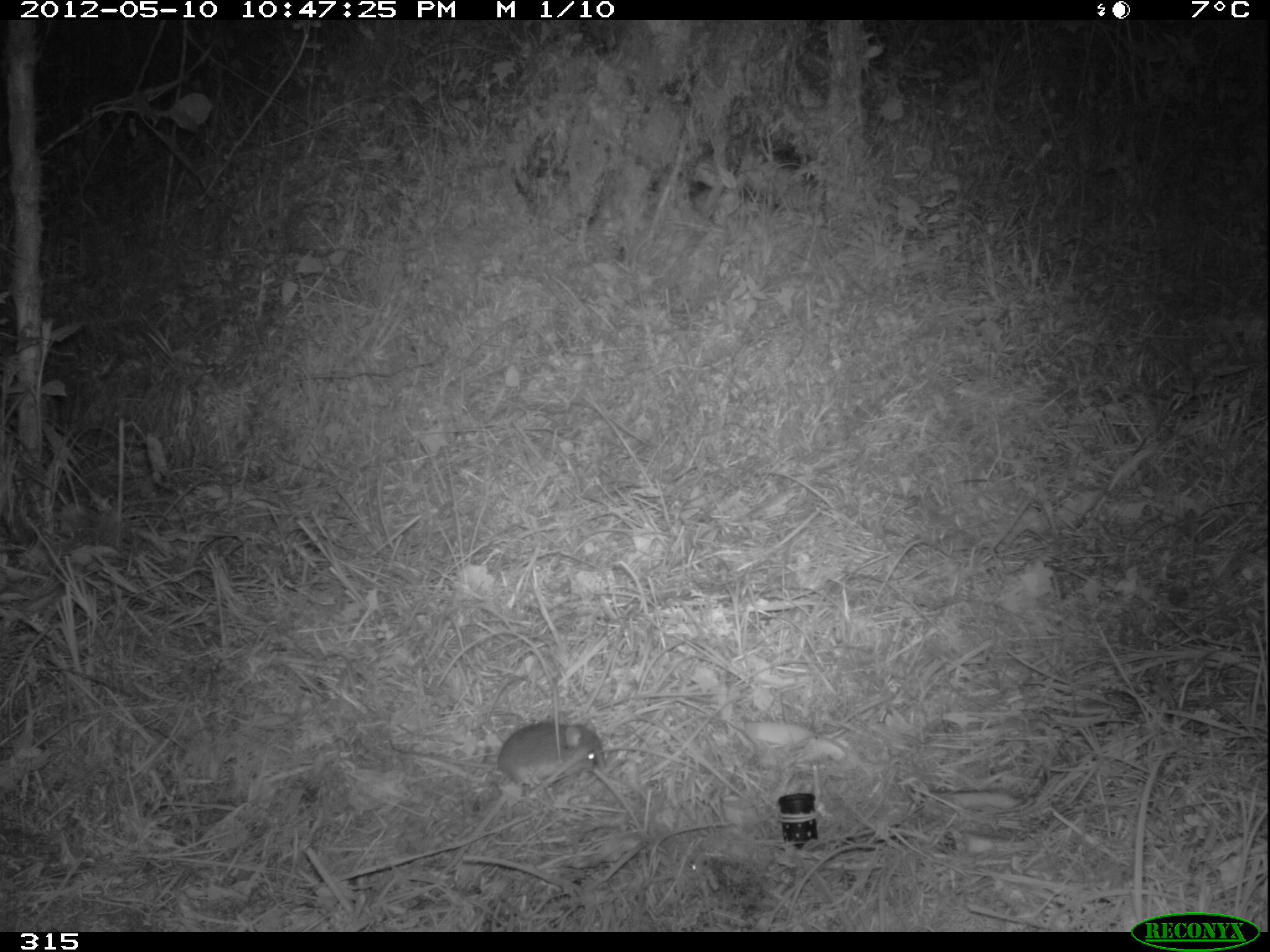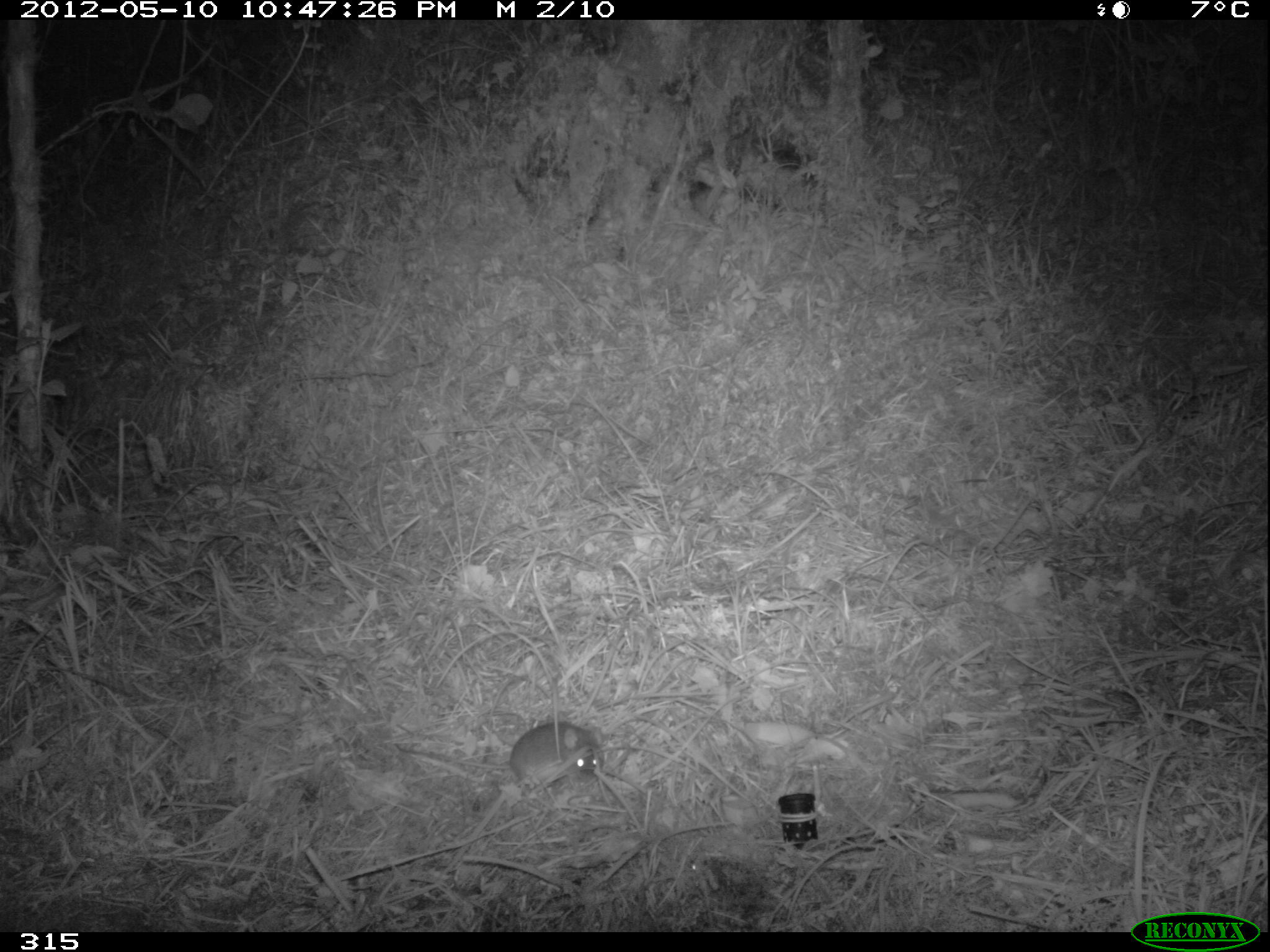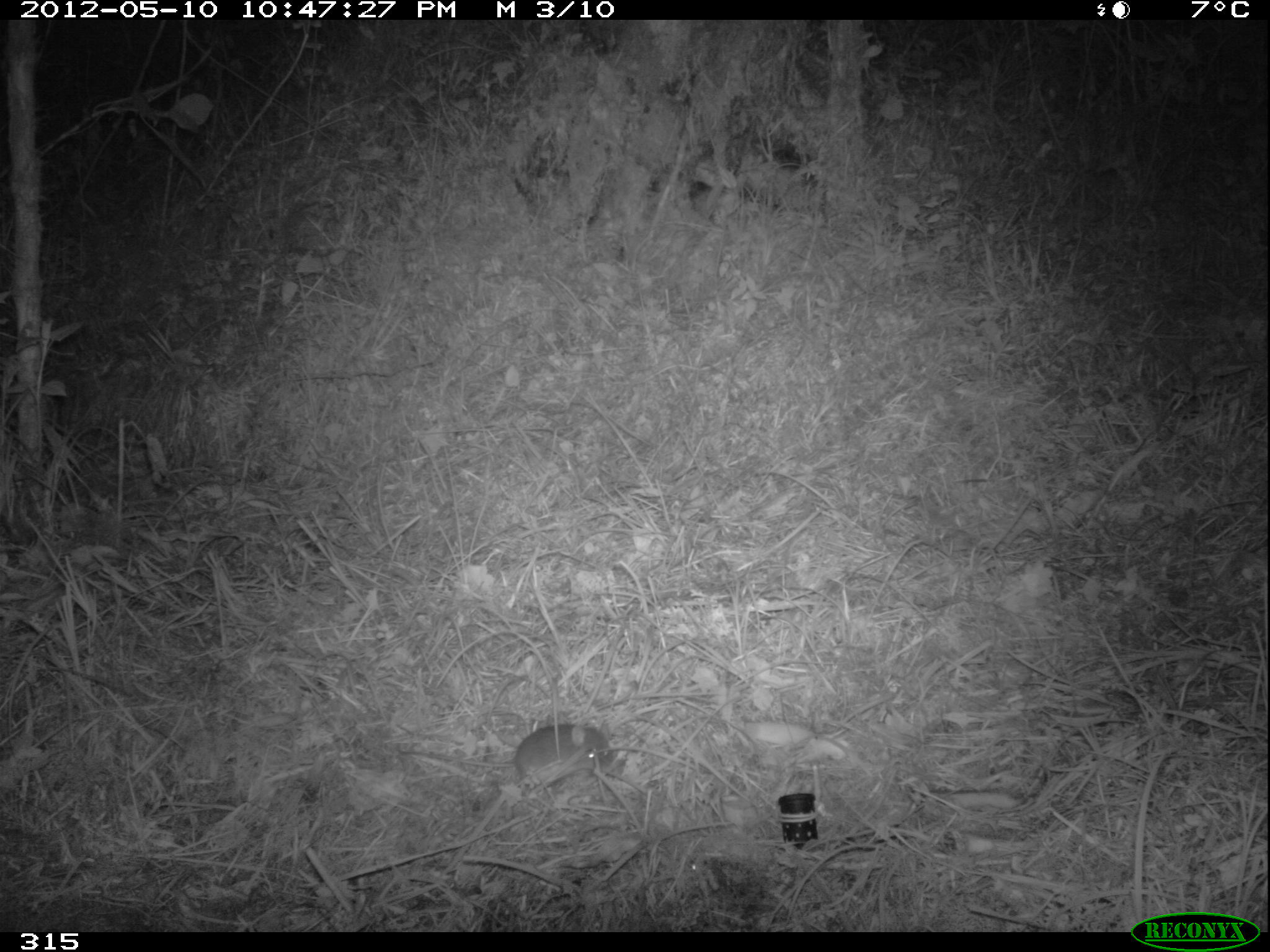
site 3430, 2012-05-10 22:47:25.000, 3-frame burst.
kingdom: Animalia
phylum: Chordata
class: Mammalia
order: Rodentia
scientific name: Rodentia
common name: rodents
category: unknown rodent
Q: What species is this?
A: Unknown rodent (rodents) (Rodentia).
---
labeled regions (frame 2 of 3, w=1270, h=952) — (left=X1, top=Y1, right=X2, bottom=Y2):
unknown rodent: (left=392, top=720, right=606, bottom=792)